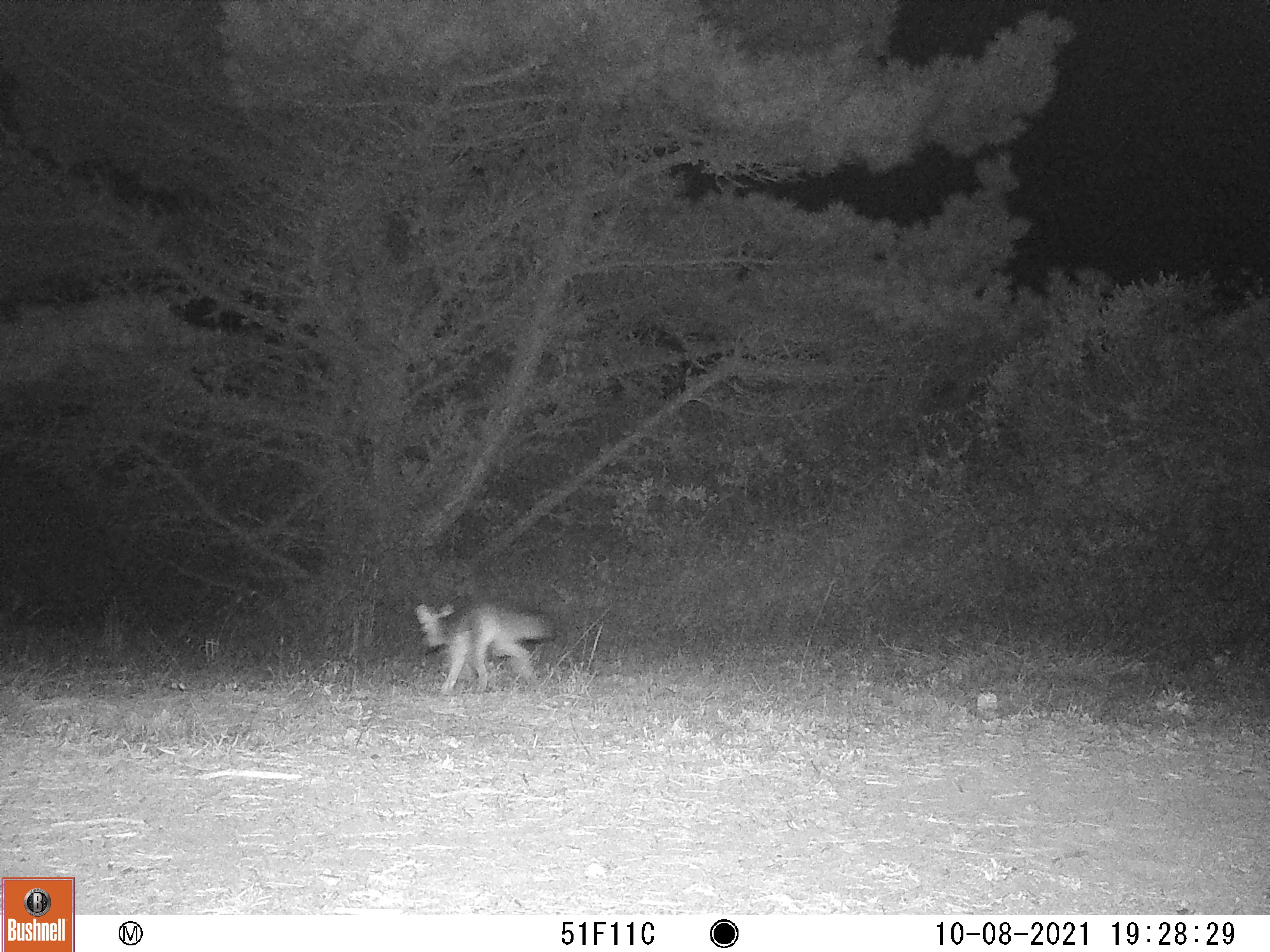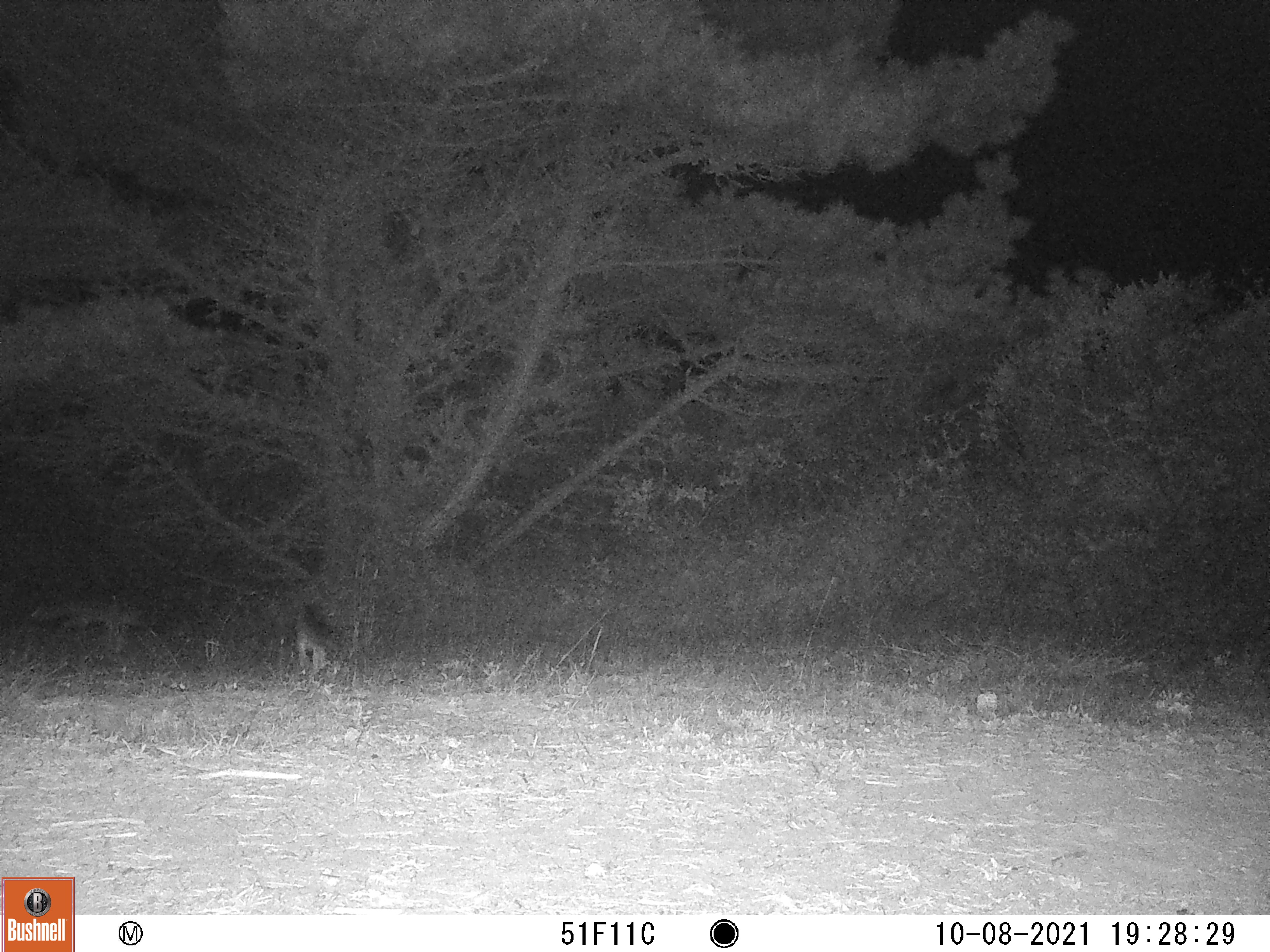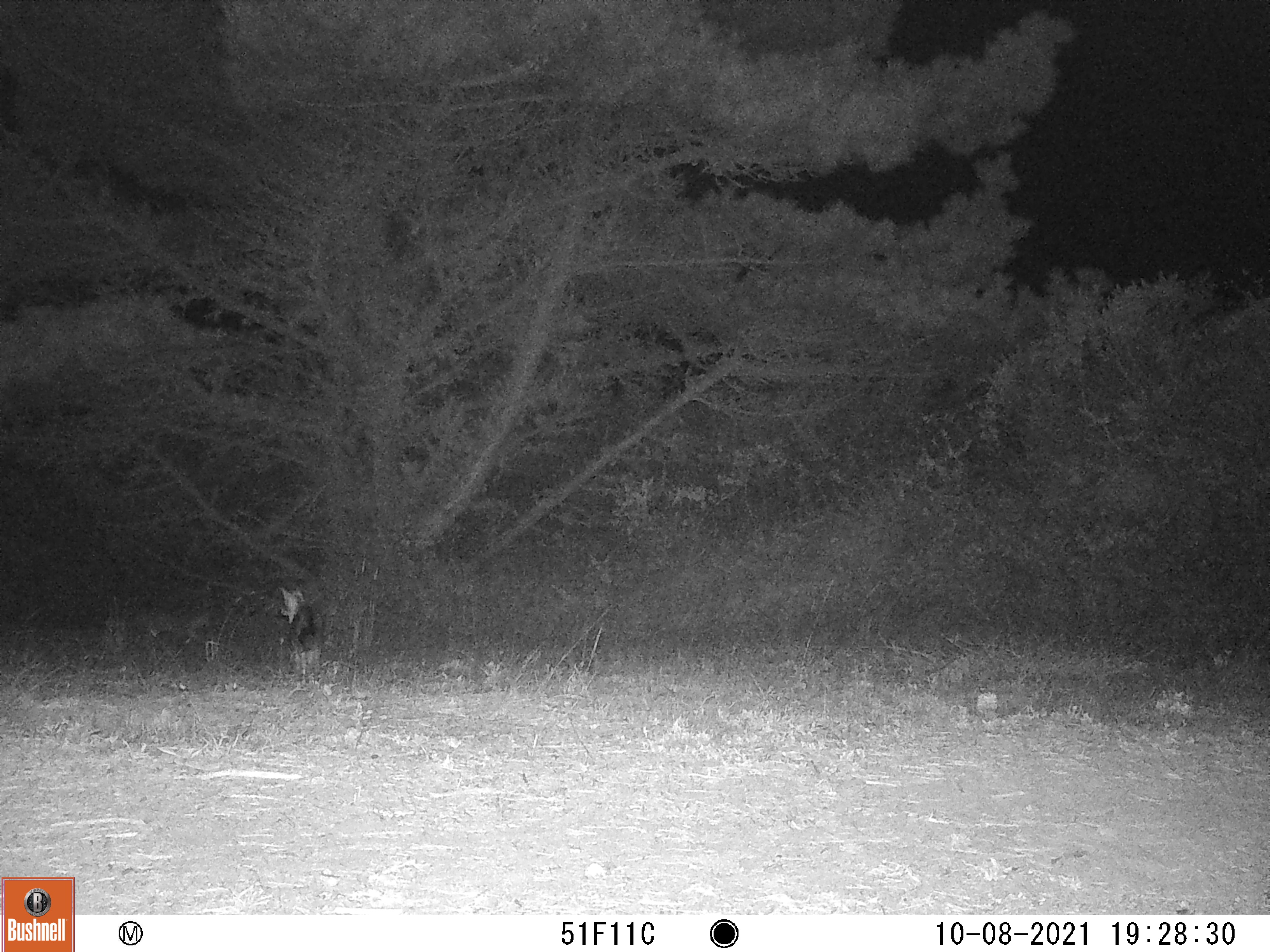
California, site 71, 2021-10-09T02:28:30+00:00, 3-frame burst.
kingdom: Animalia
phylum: Chordata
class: Mammalia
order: Carnivora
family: Canidae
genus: Urocyon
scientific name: Urocyon cinereoargenteus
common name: gray fox